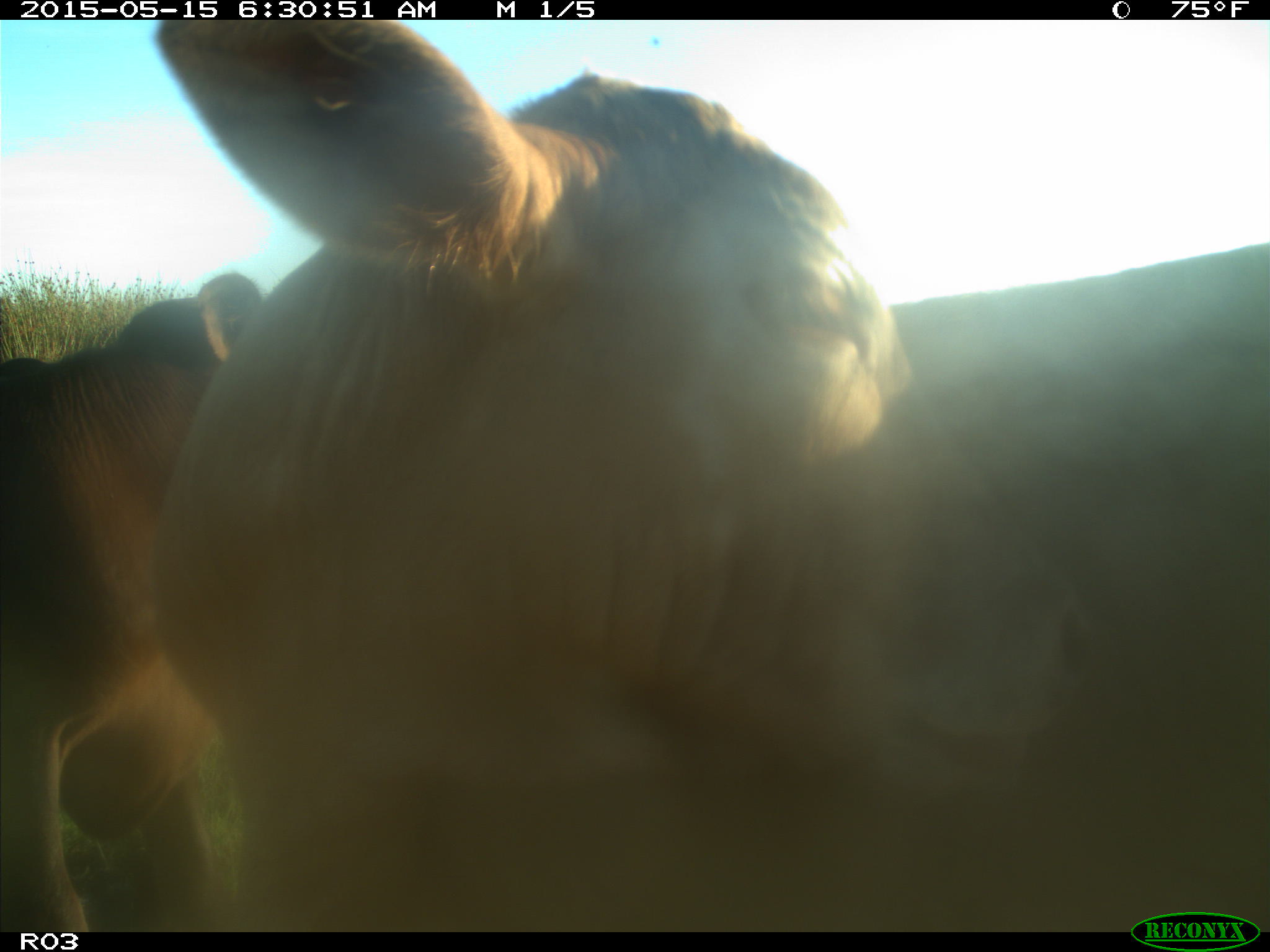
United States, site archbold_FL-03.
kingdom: Animalia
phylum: Chordata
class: Mammalia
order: Artiodactyla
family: Bovidae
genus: Bos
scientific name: Bos taurus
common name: domestic cow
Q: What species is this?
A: Bos taurus (domestic cow).